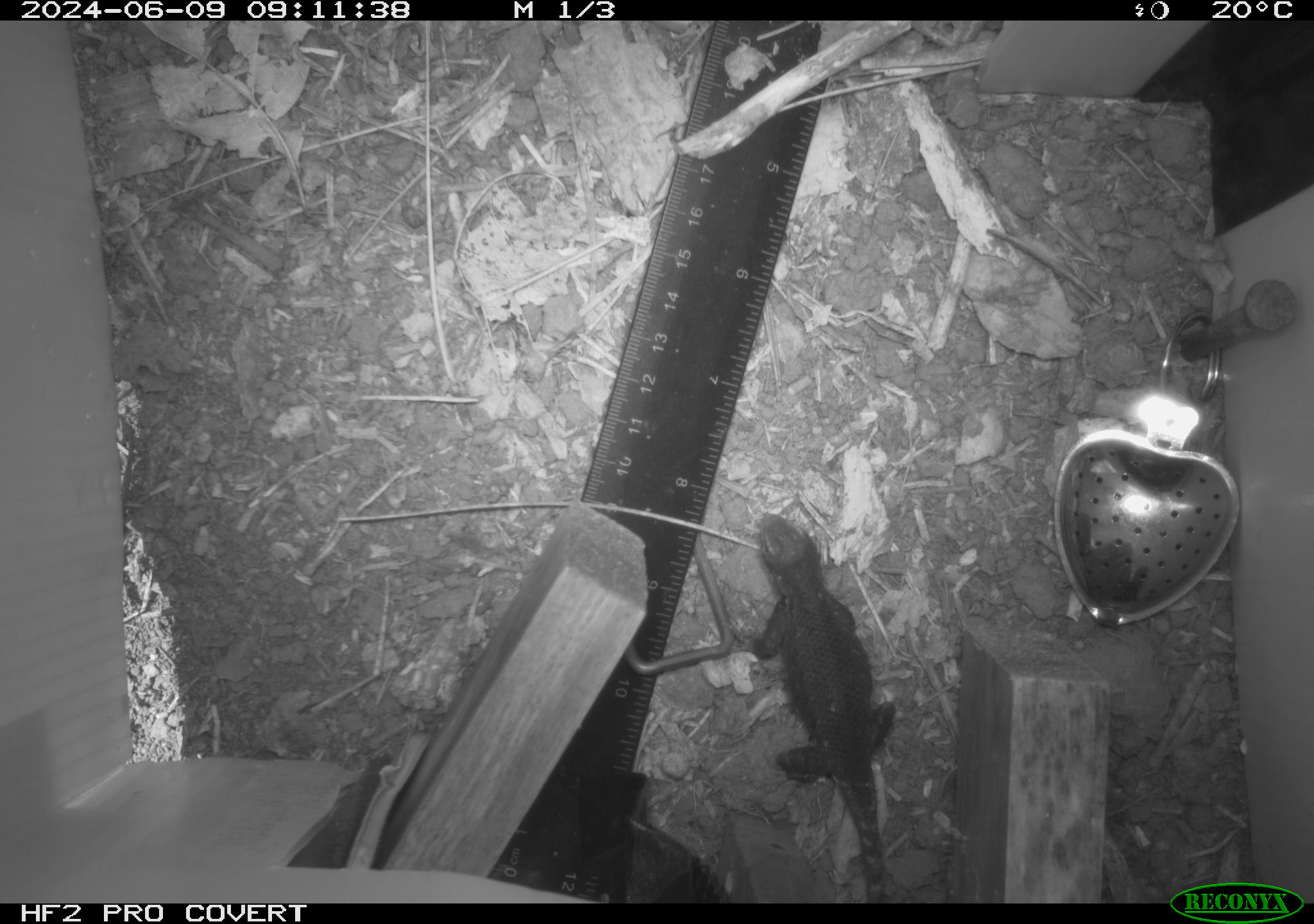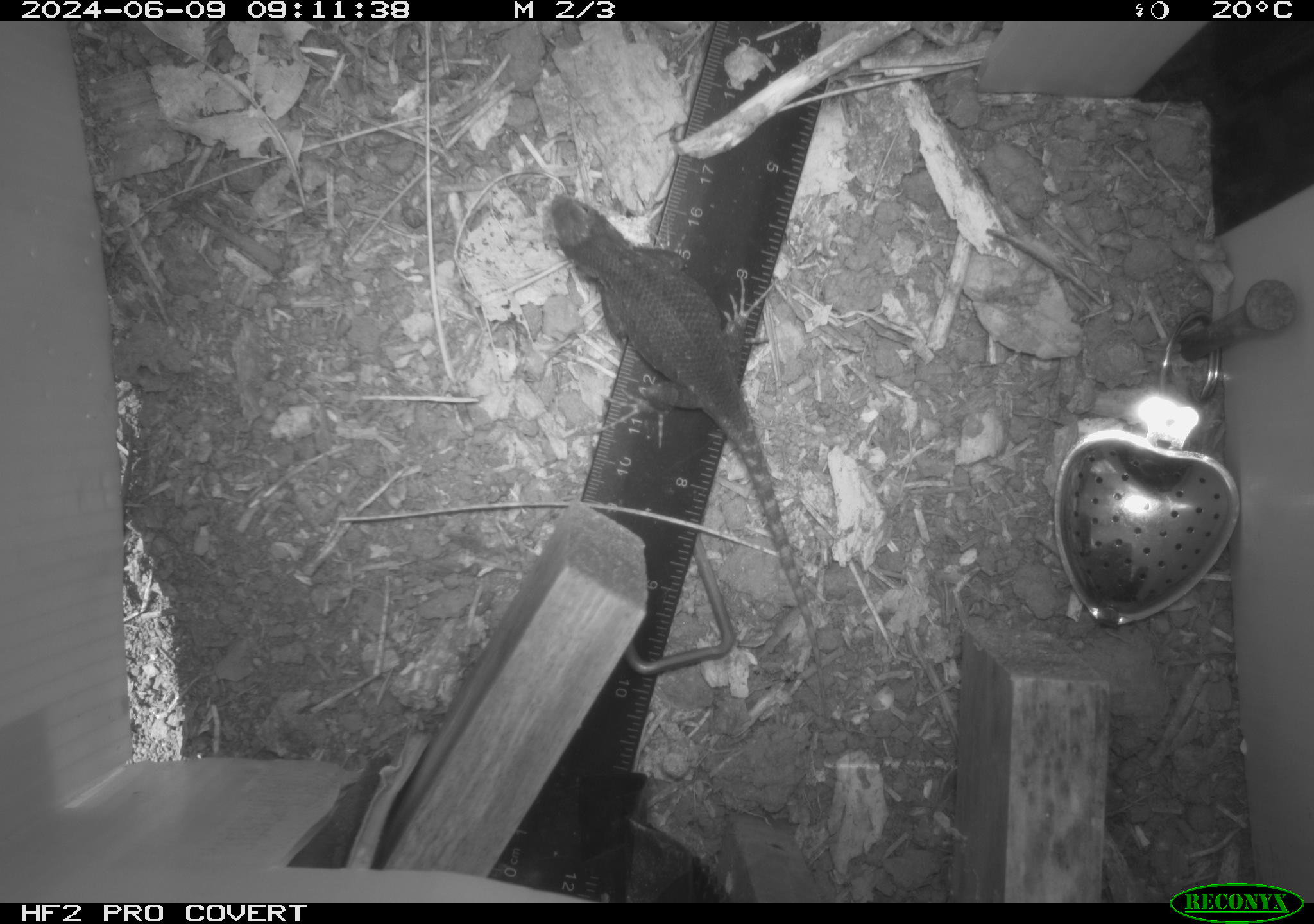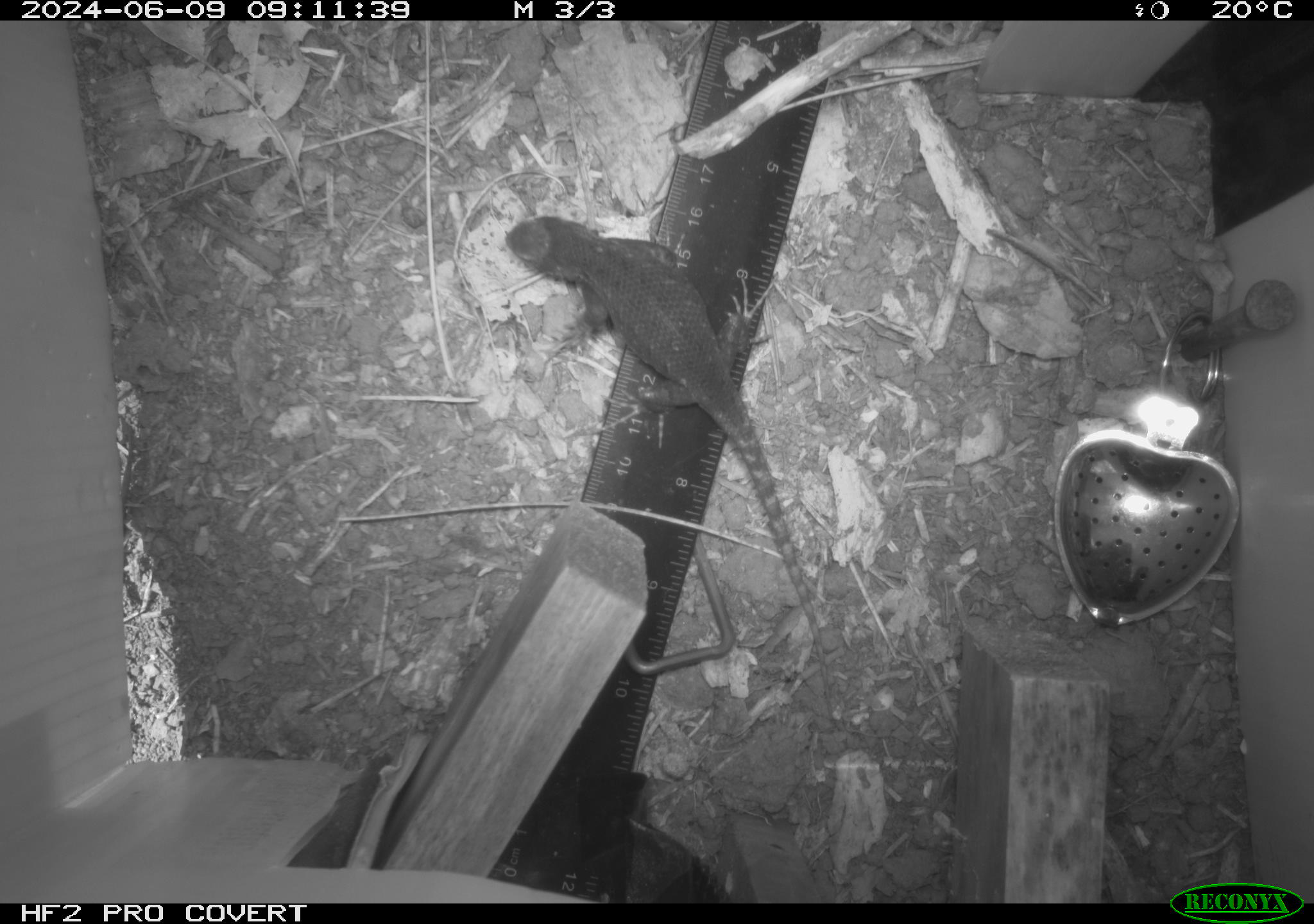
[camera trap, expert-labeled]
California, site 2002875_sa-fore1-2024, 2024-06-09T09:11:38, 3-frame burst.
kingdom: Animalia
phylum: Chordata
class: Reptilia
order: Squamata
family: Phrynosomatidae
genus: Sceloporus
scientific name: Sceloporus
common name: spiny lizards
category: sceloporus species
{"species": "sceloporus species (spiny lizards) (Sceloporus)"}